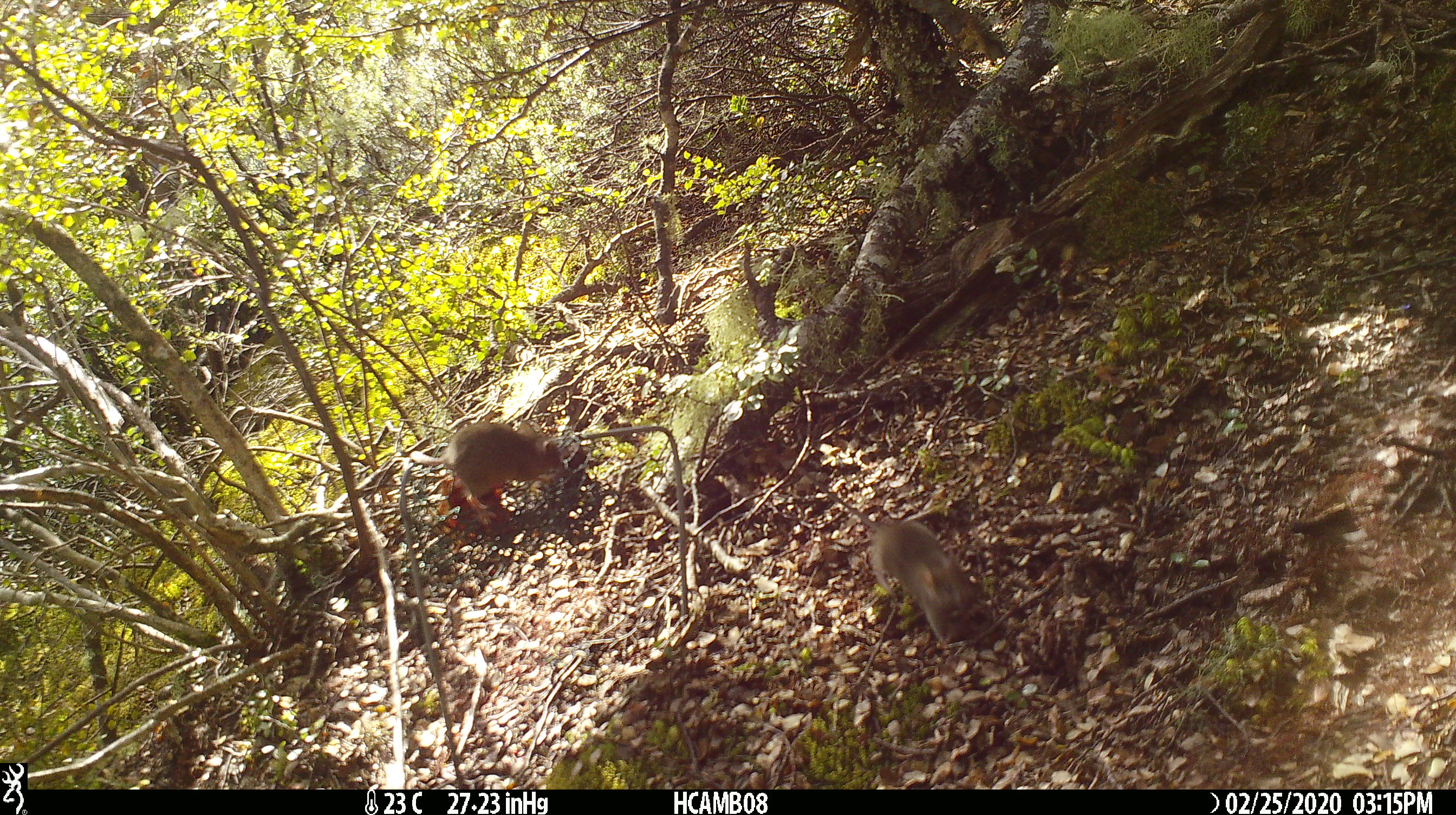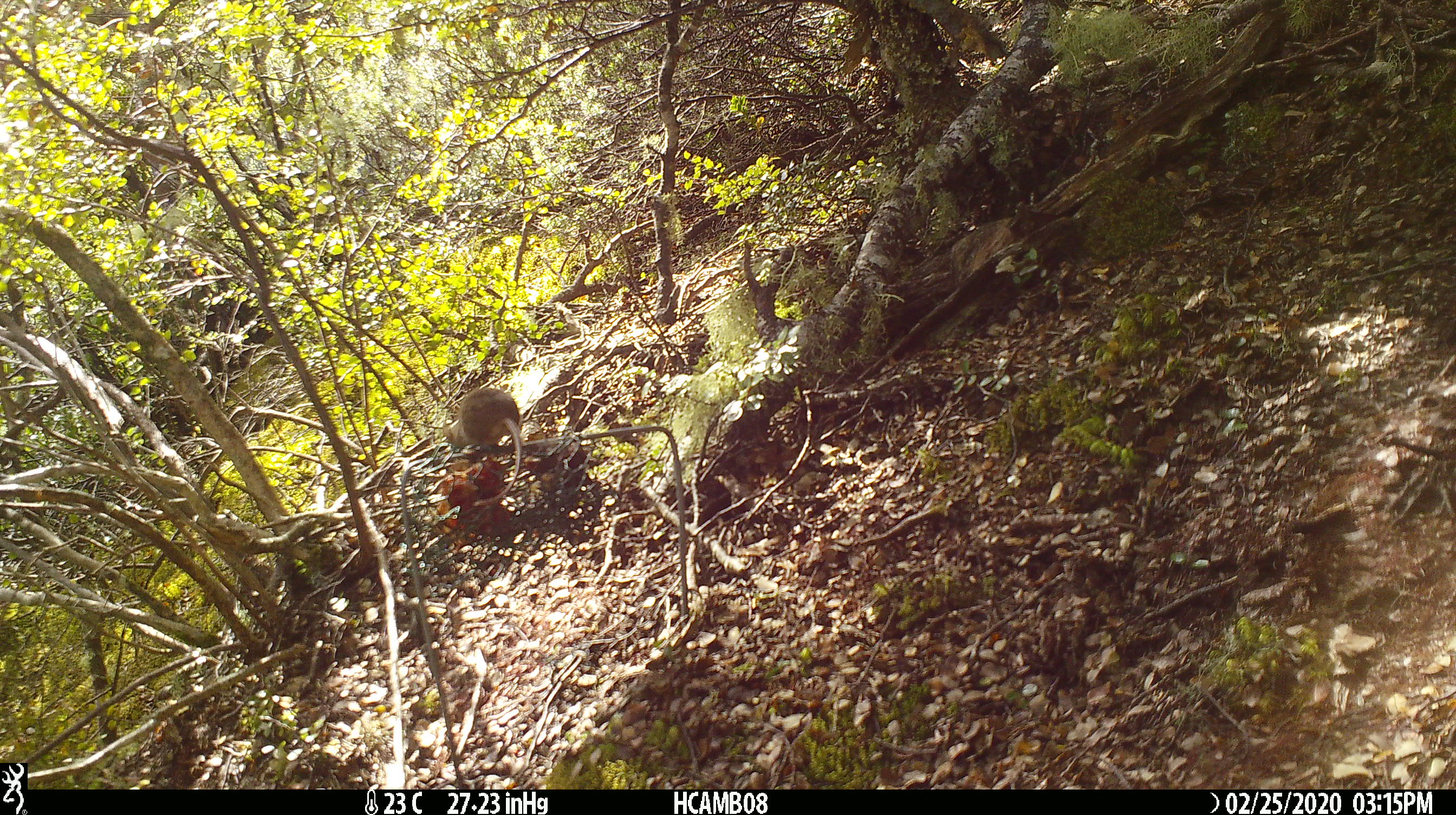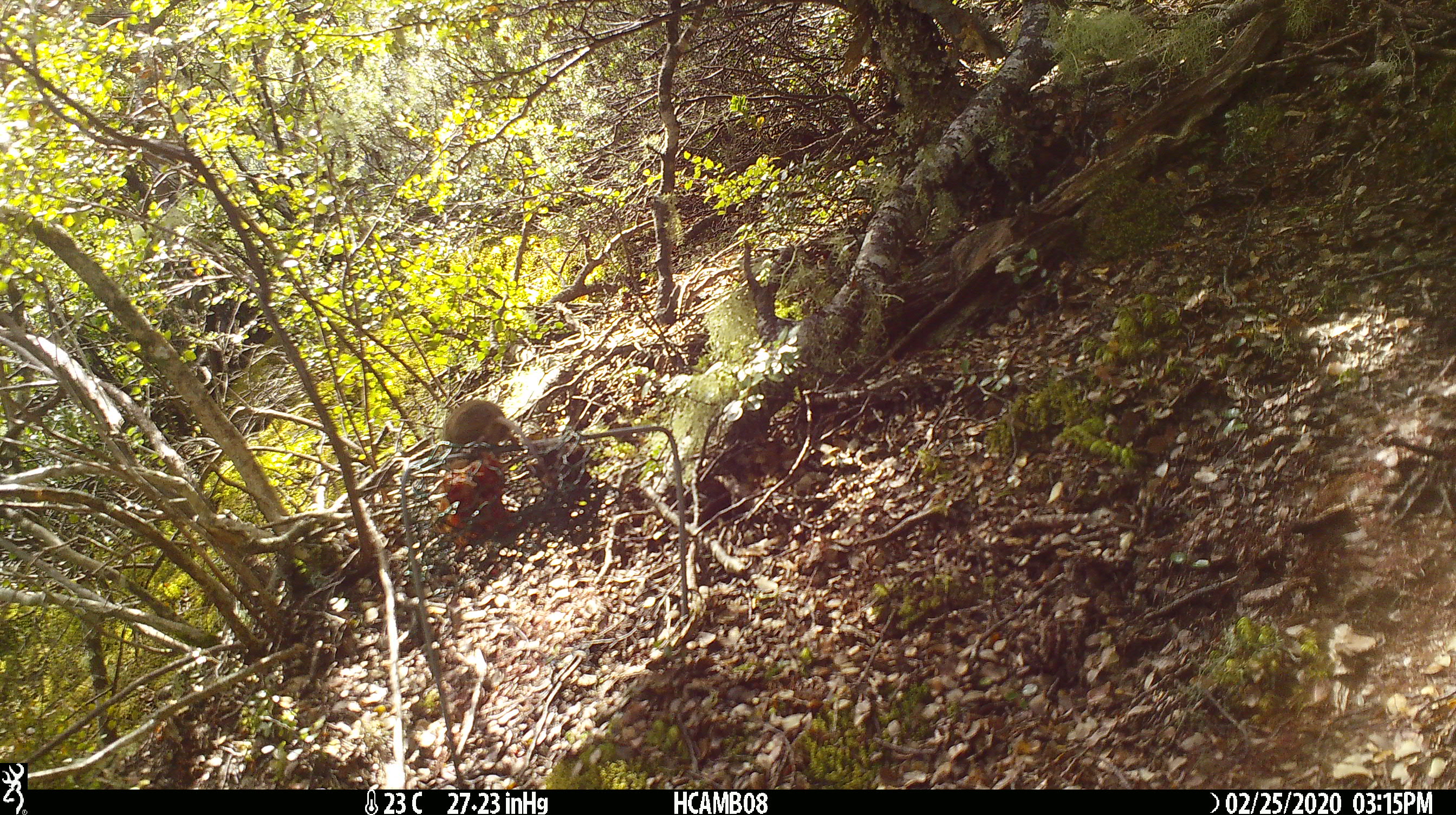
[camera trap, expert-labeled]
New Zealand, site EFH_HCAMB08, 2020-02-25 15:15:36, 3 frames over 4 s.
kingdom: Animalia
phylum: Chordata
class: Mammalia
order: Rodentia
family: Muridae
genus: Mus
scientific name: Mus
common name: mouse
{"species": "mouse (Mus)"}